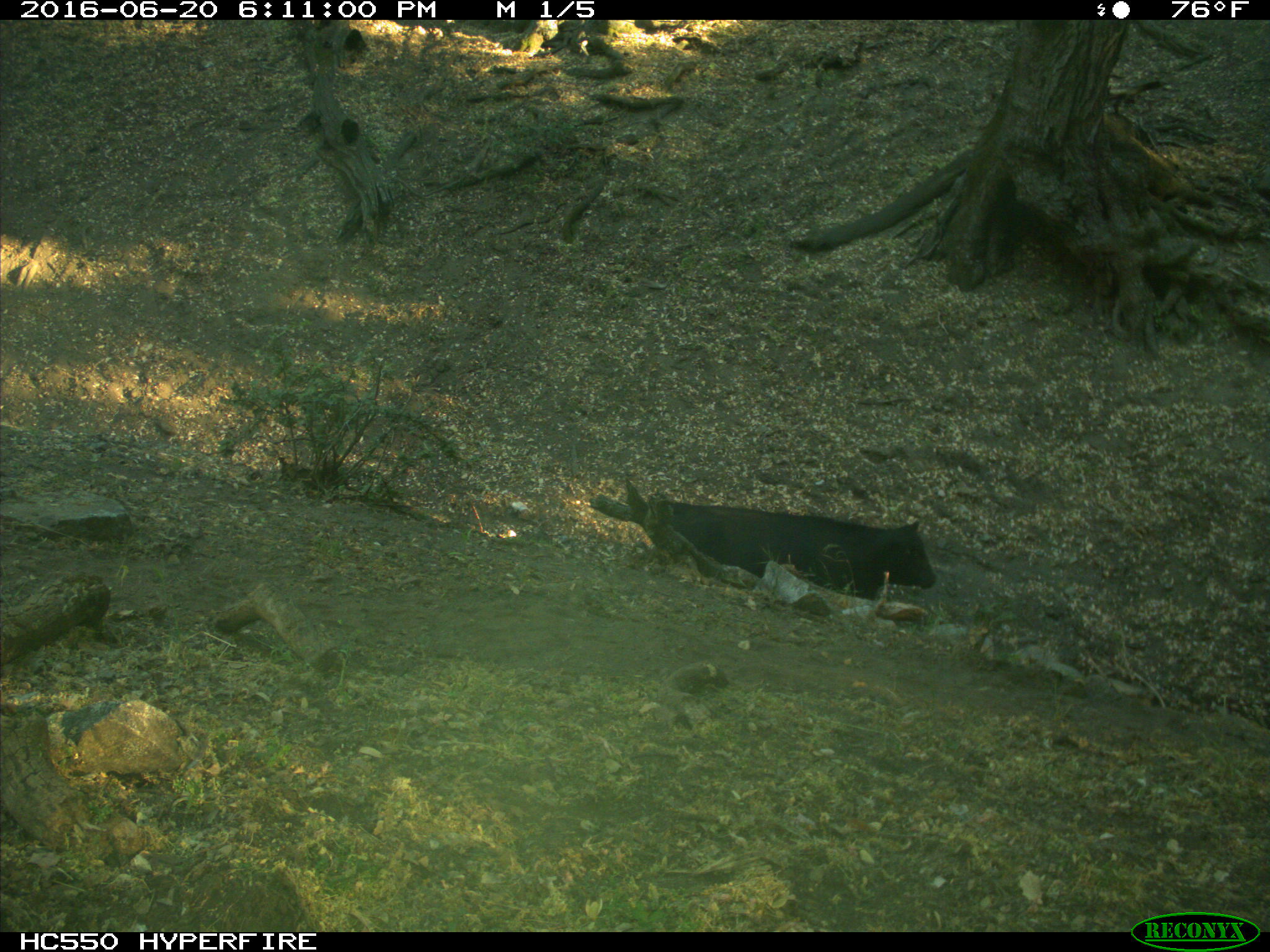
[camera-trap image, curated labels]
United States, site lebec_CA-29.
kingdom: Animalia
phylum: Chordata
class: Mammalia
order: Artiodactyla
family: Bovidae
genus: Bos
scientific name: Bos taurus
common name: domestic cow